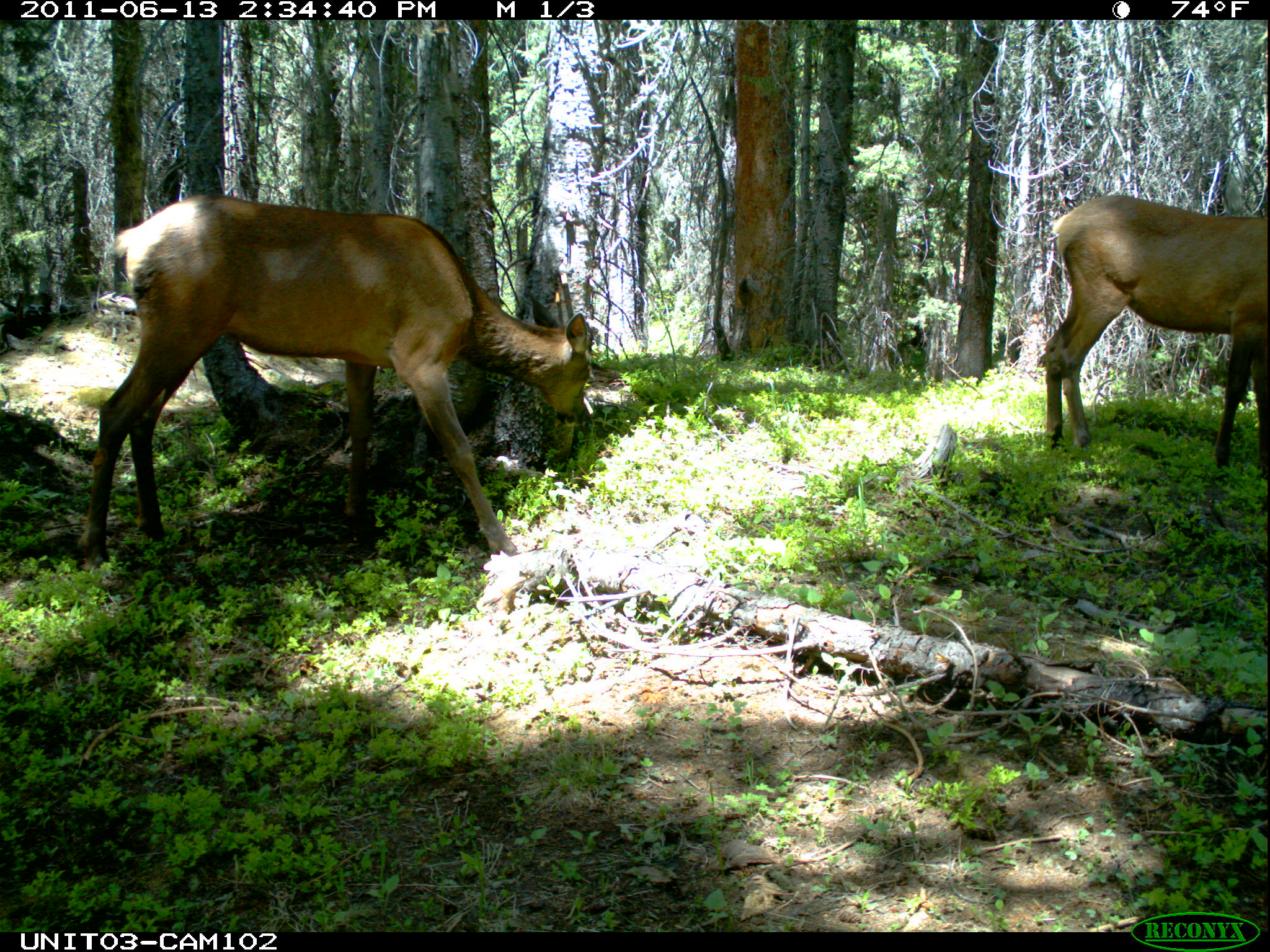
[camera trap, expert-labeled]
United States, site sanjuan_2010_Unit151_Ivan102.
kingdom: Animalia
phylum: Chordata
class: Mammalia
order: Artiodactyla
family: Cervidae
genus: Cervus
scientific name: Cervus elaphus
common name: red deer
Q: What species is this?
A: Cervus elaphus (red deer).